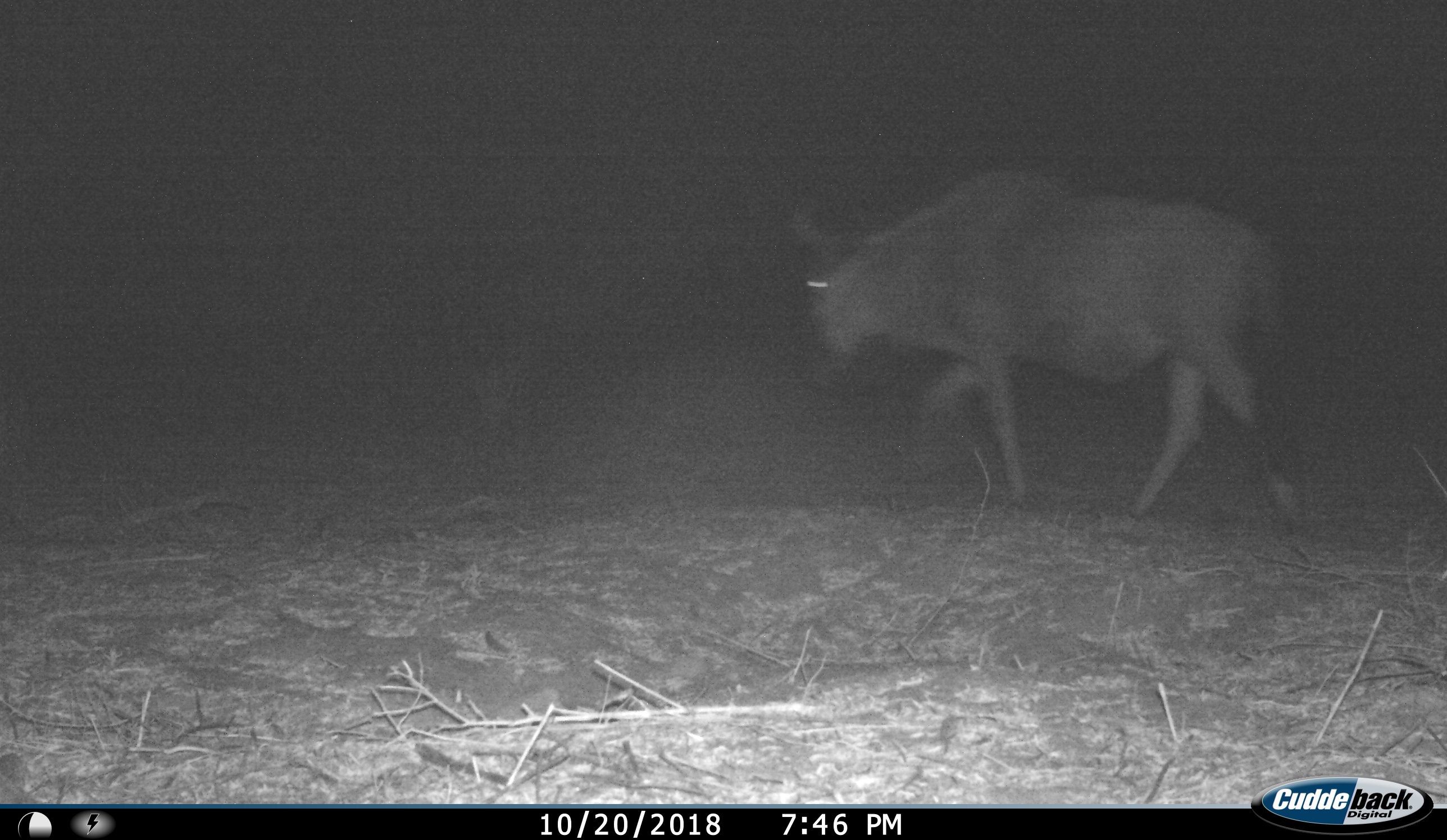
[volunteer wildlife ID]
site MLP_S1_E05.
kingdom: Animalia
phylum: Chordata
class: Mammalia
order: Artiodactyla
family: Bovidae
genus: Connochaetes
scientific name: Connochaetes taurinus taurinus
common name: blue wildebeest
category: wildebeestblue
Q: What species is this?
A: Wildebeestblue (blue wildebeest) (Connochaetes taurinus taurinus).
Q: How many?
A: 1.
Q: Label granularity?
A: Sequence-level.